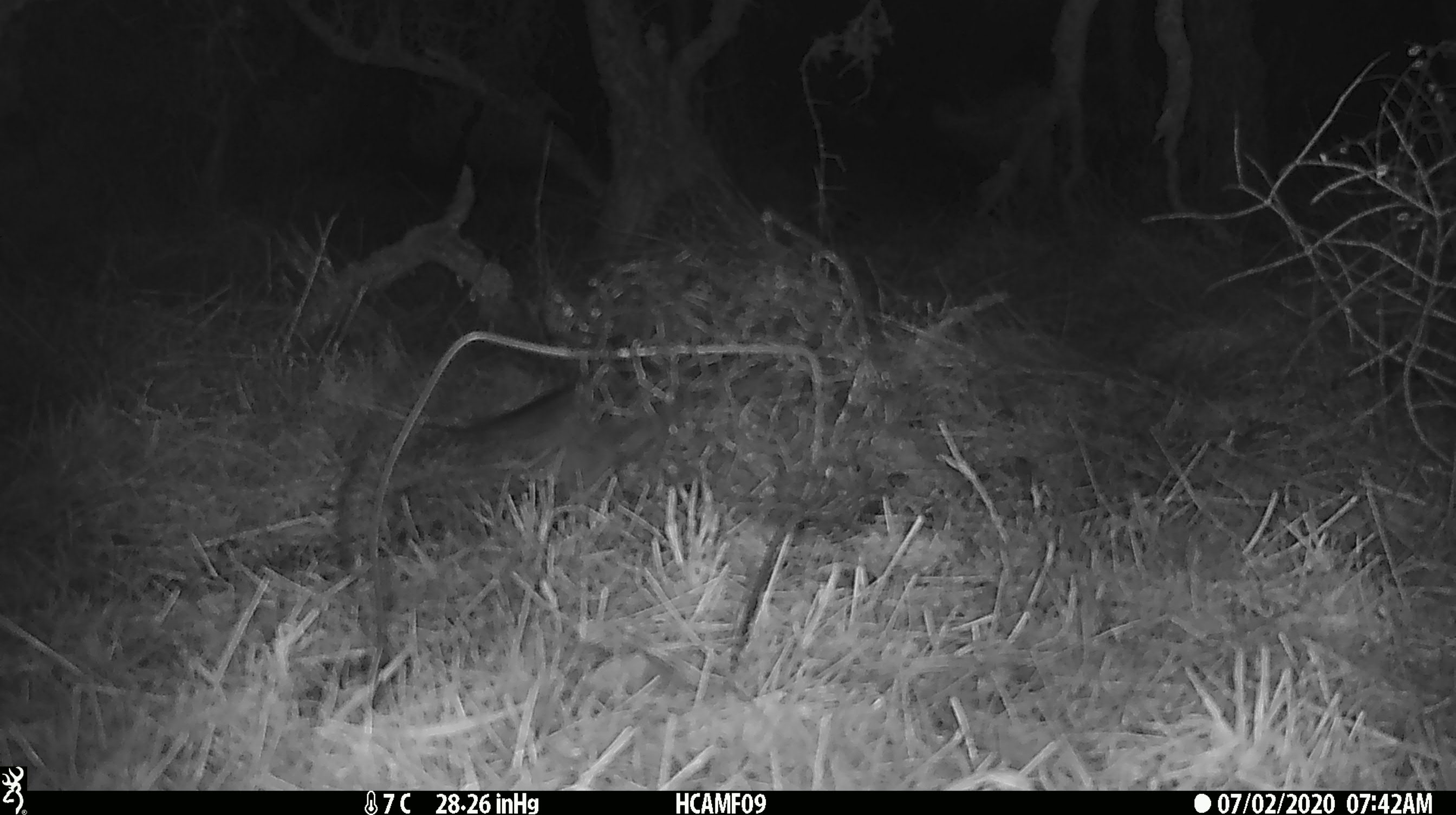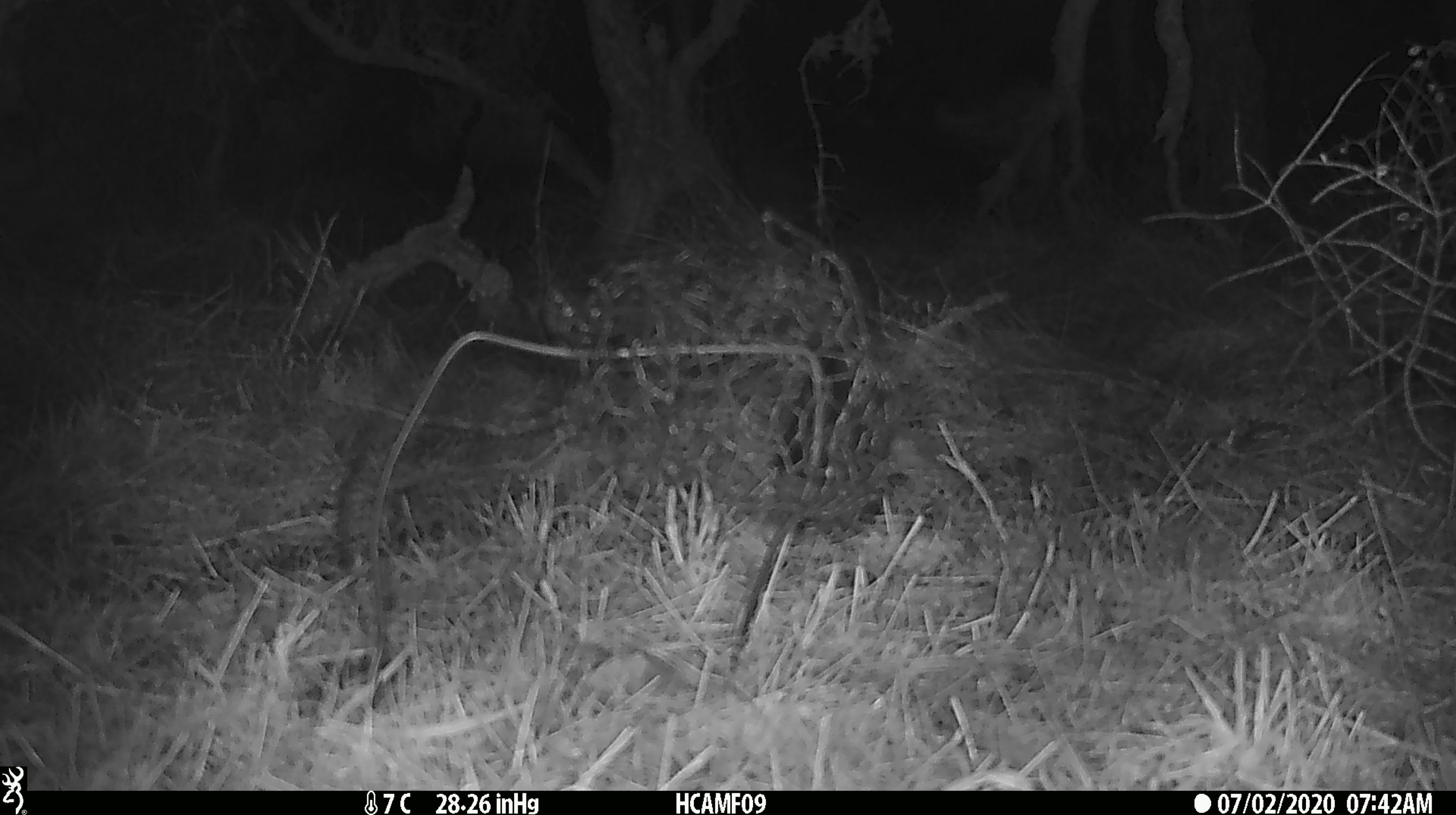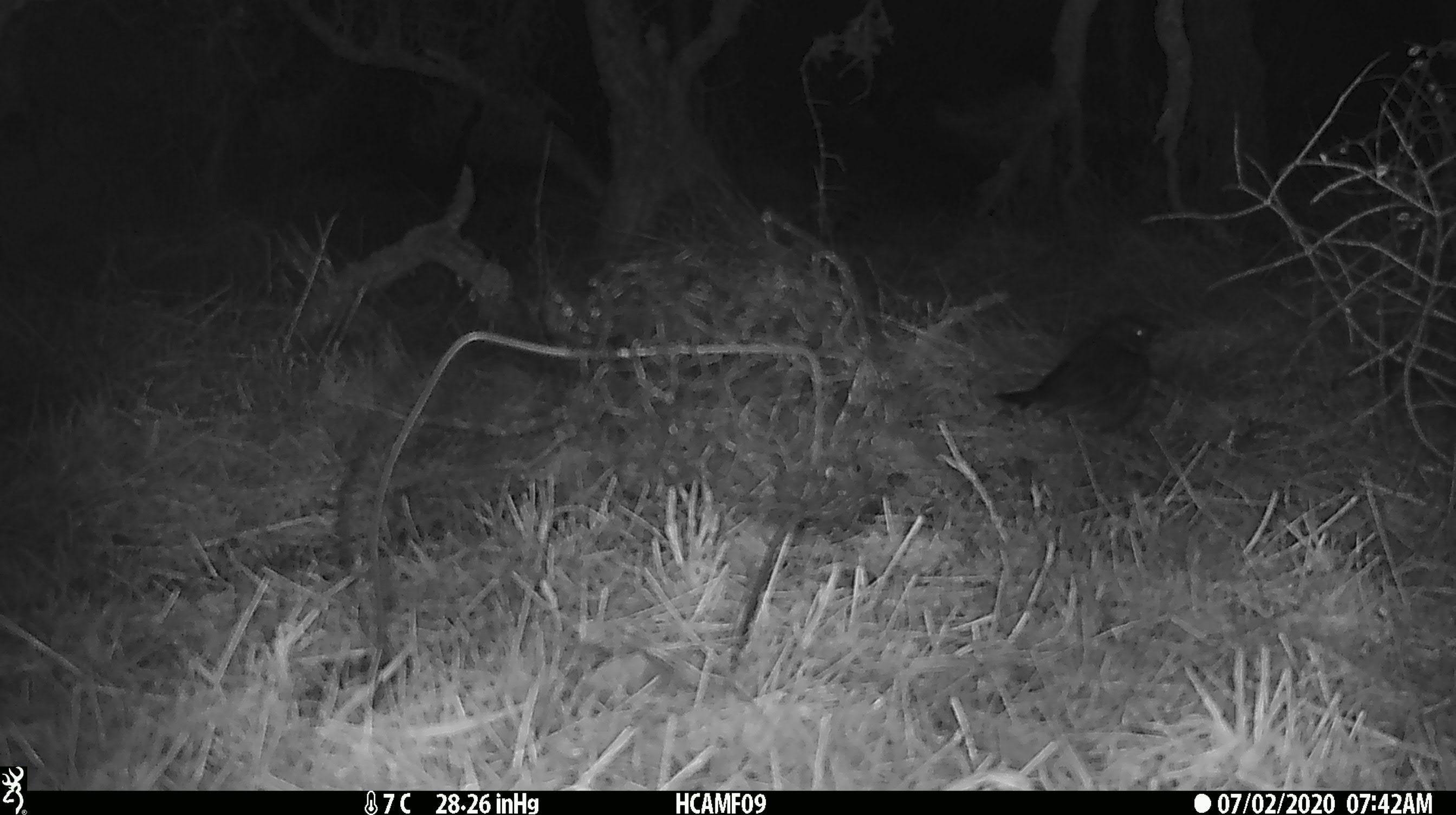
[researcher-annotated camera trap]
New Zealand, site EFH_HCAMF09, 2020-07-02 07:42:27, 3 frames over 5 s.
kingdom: Animalia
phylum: Chordata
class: Aves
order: Passeriformes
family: Turdidae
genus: Turdus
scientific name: Turdus merula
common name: eurasian blackbird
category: blackbird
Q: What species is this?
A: Blackbird (eurasian blackbird) (Turdus merula).